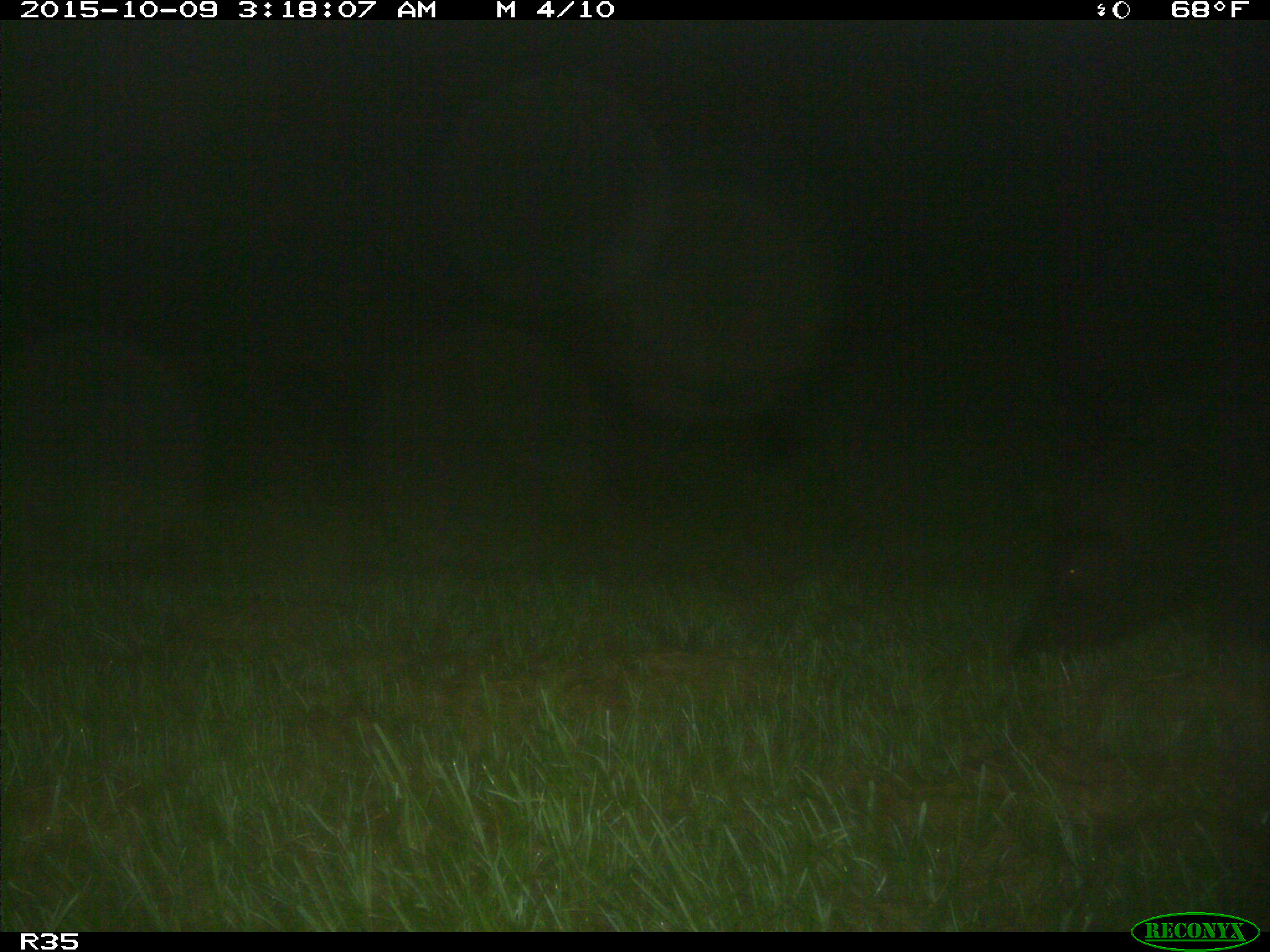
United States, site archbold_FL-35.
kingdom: Animalia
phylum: Chordata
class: Mammalia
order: Artiodactyla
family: Suidae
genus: Sus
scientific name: Sus scrofa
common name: wild boar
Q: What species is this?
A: Sus scrofa (wild boar).